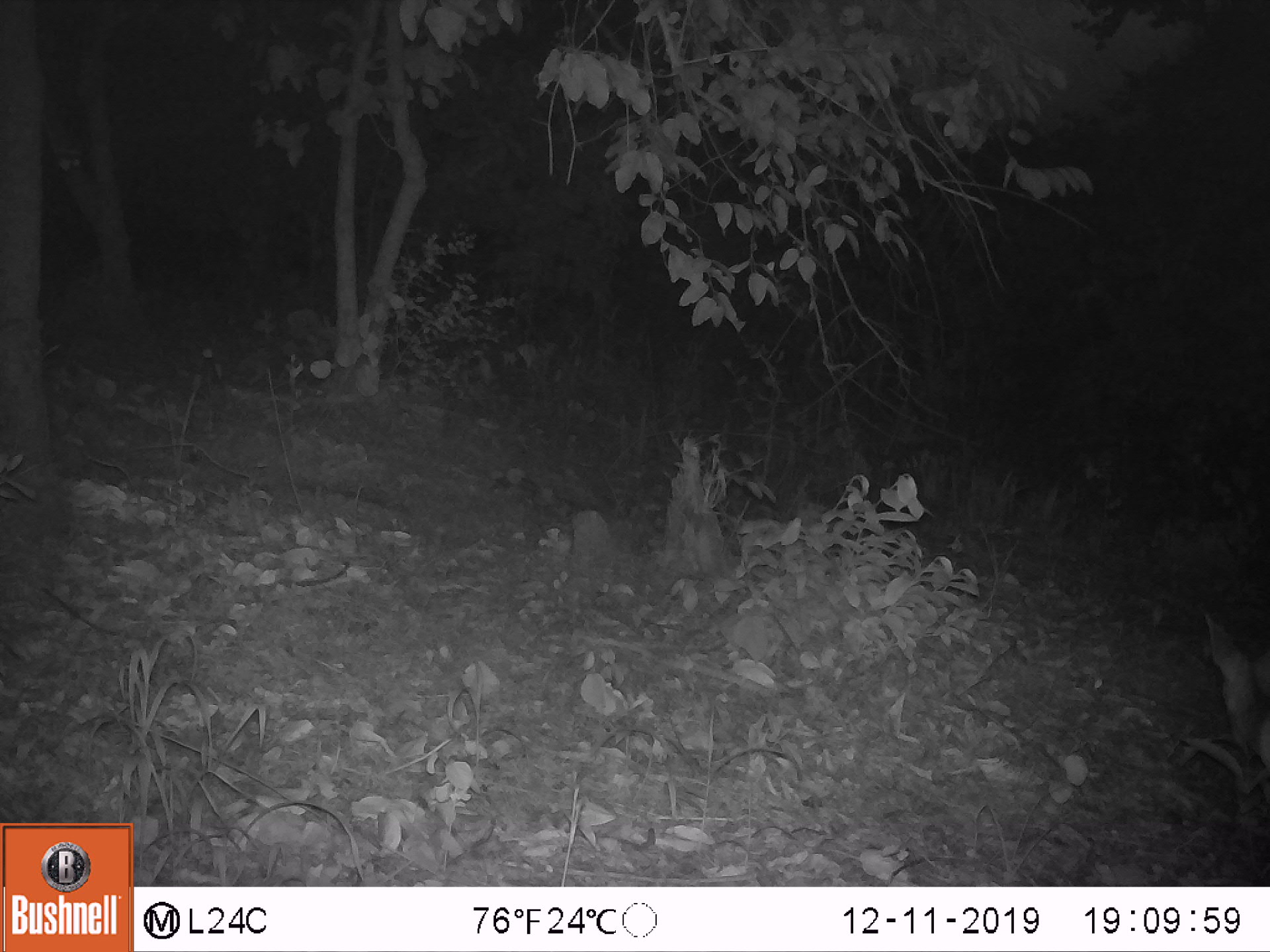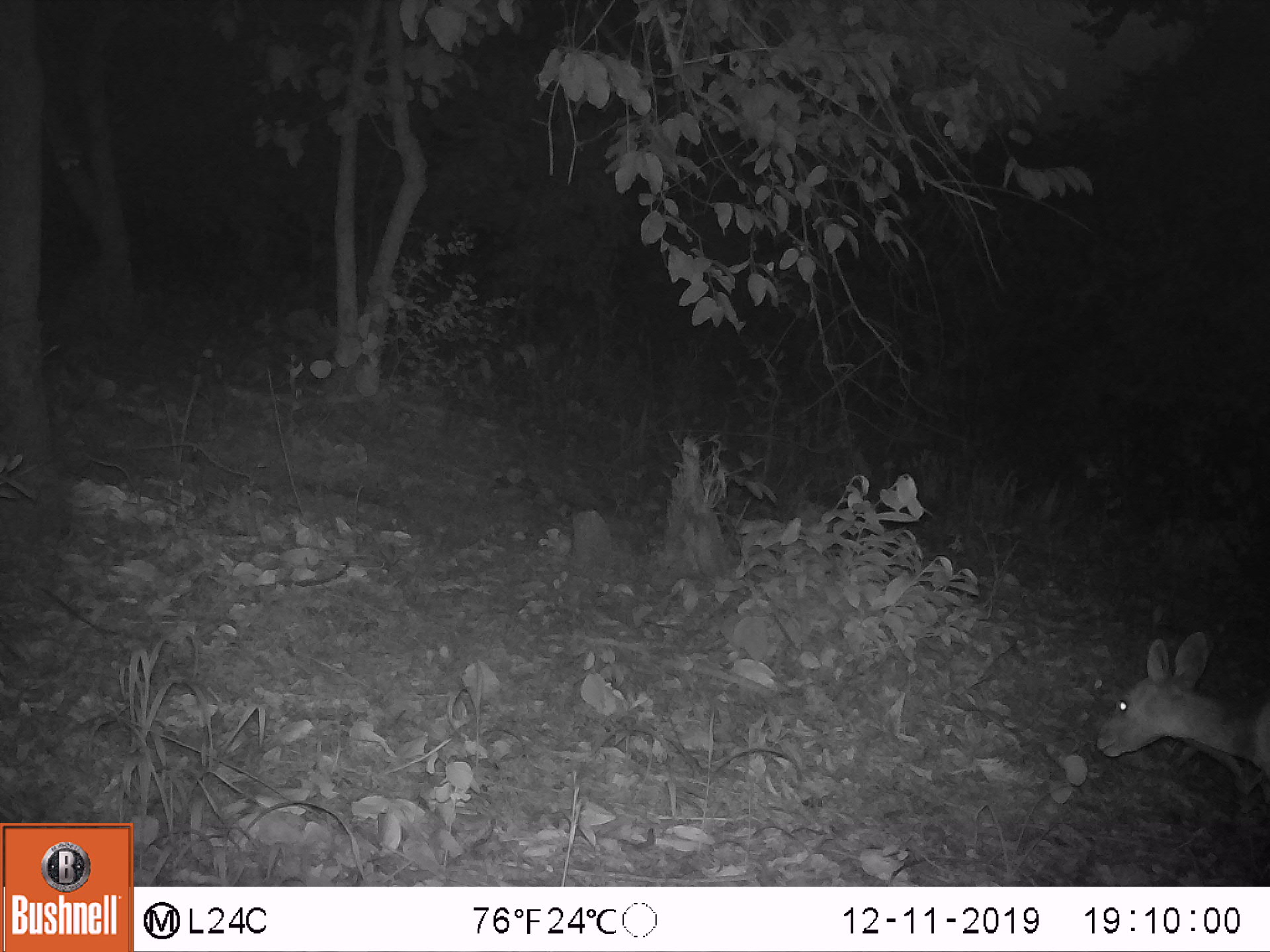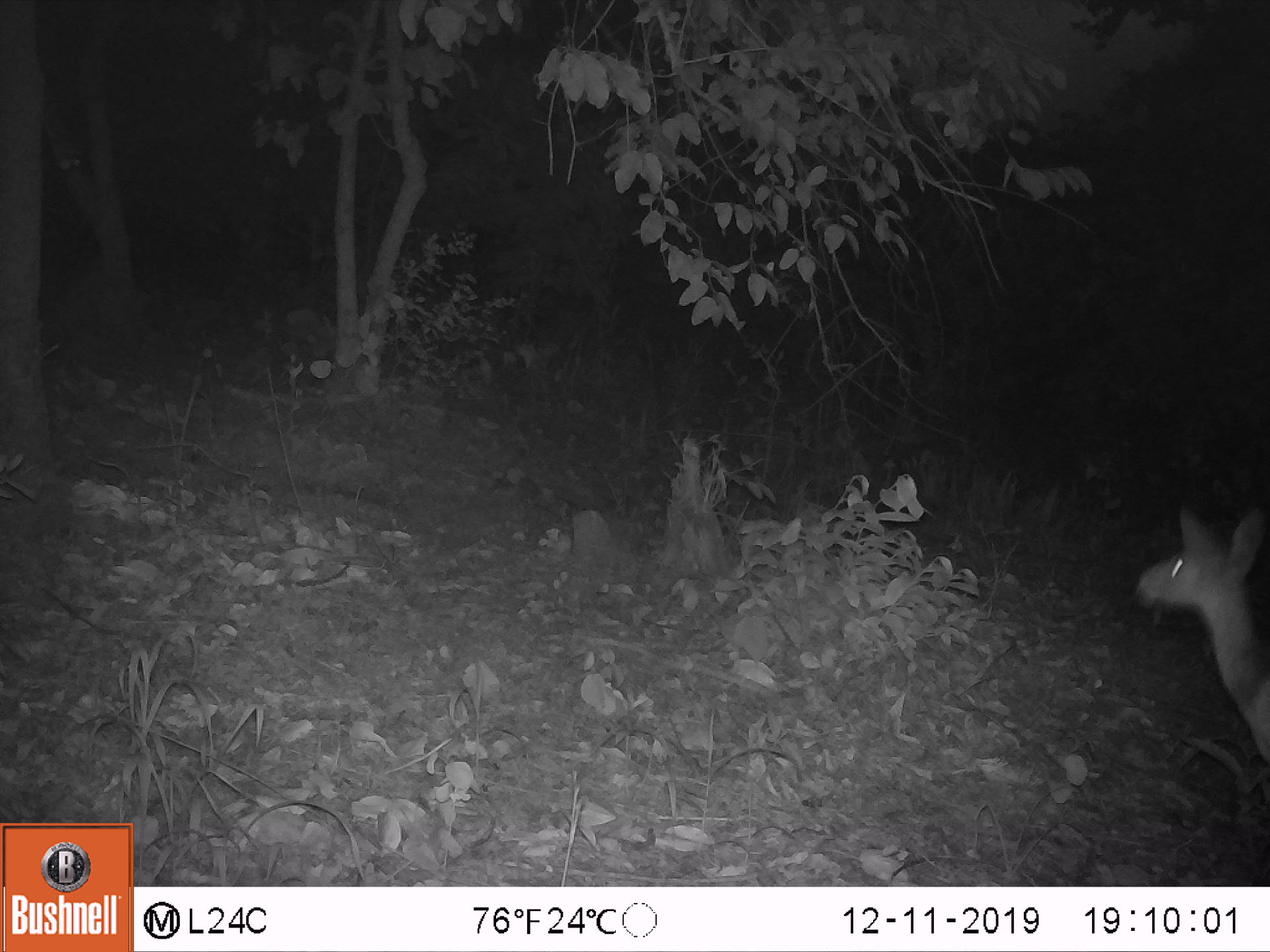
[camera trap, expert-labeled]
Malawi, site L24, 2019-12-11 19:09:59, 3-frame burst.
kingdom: Animalia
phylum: Chordata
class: Mammalia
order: Artiodactyla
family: Bovidae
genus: Tragelaphus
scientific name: Tragelaphus sylvaticus sylvaticus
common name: cape bushbuck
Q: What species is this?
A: Cape bushbuck (Tragelaphus sylvaticus sylvaticus).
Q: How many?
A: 1.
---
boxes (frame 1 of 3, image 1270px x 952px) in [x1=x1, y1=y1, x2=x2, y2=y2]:
cape bushbuck: [x1=1200, y1=603, x2=1269, y2=807]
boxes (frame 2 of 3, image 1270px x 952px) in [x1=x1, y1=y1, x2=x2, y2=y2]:
cape bushbuck: [x1=1092, y1=623, x2=1269, y2=802]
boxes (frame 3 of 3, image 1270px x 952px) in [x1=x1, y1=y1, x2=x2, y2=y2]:
cape bushbuck: [x1=1129, y1=499, x2=1269, y2=782]